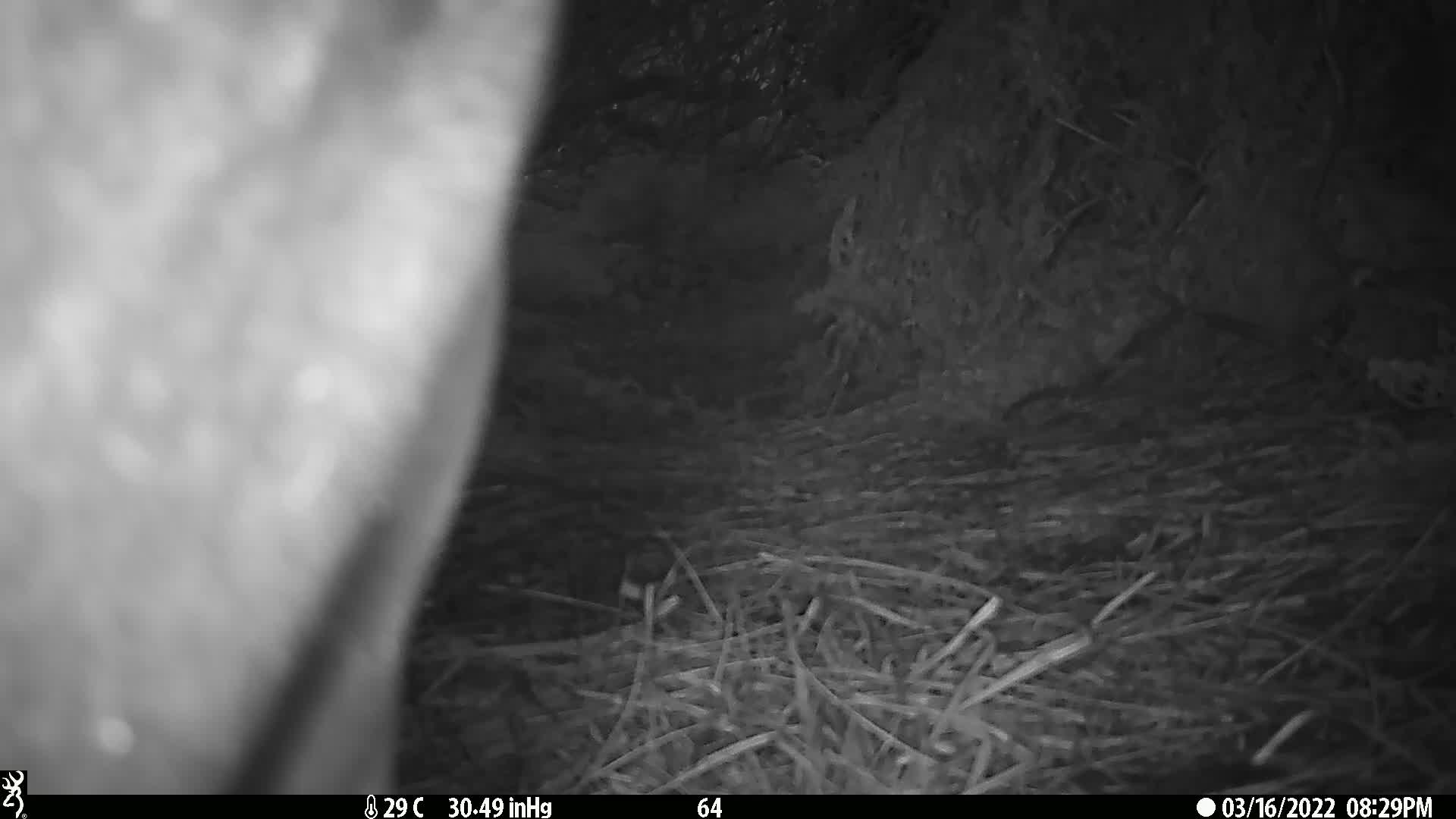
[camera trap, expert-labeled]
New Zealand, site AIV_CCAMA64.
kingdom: Animalia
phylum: Chordata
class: Mammalia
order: Carnivora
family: Otariidae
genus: Phocarctos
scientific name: Phocarctos hookeri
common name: new zealand sea lion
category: sealion